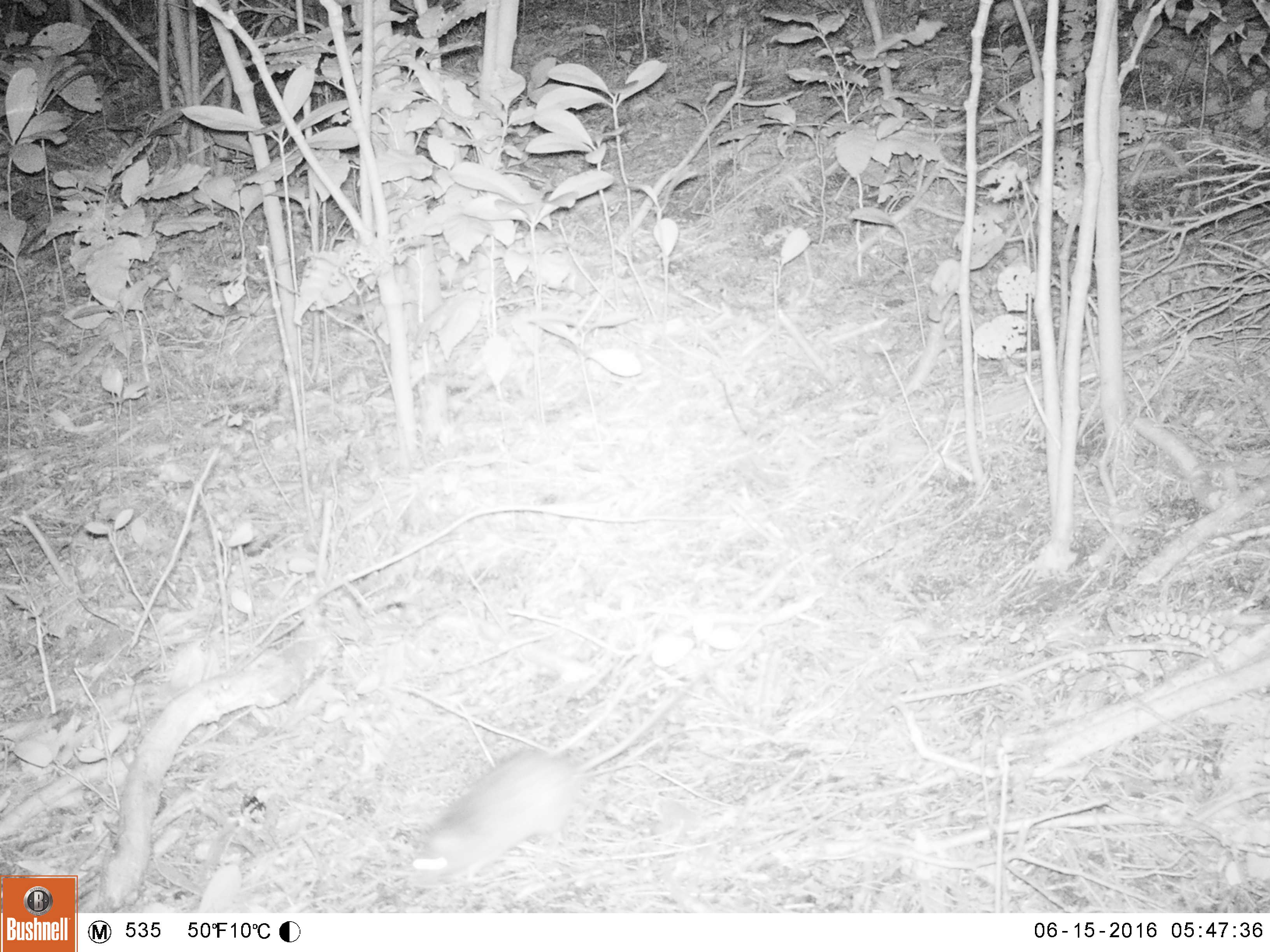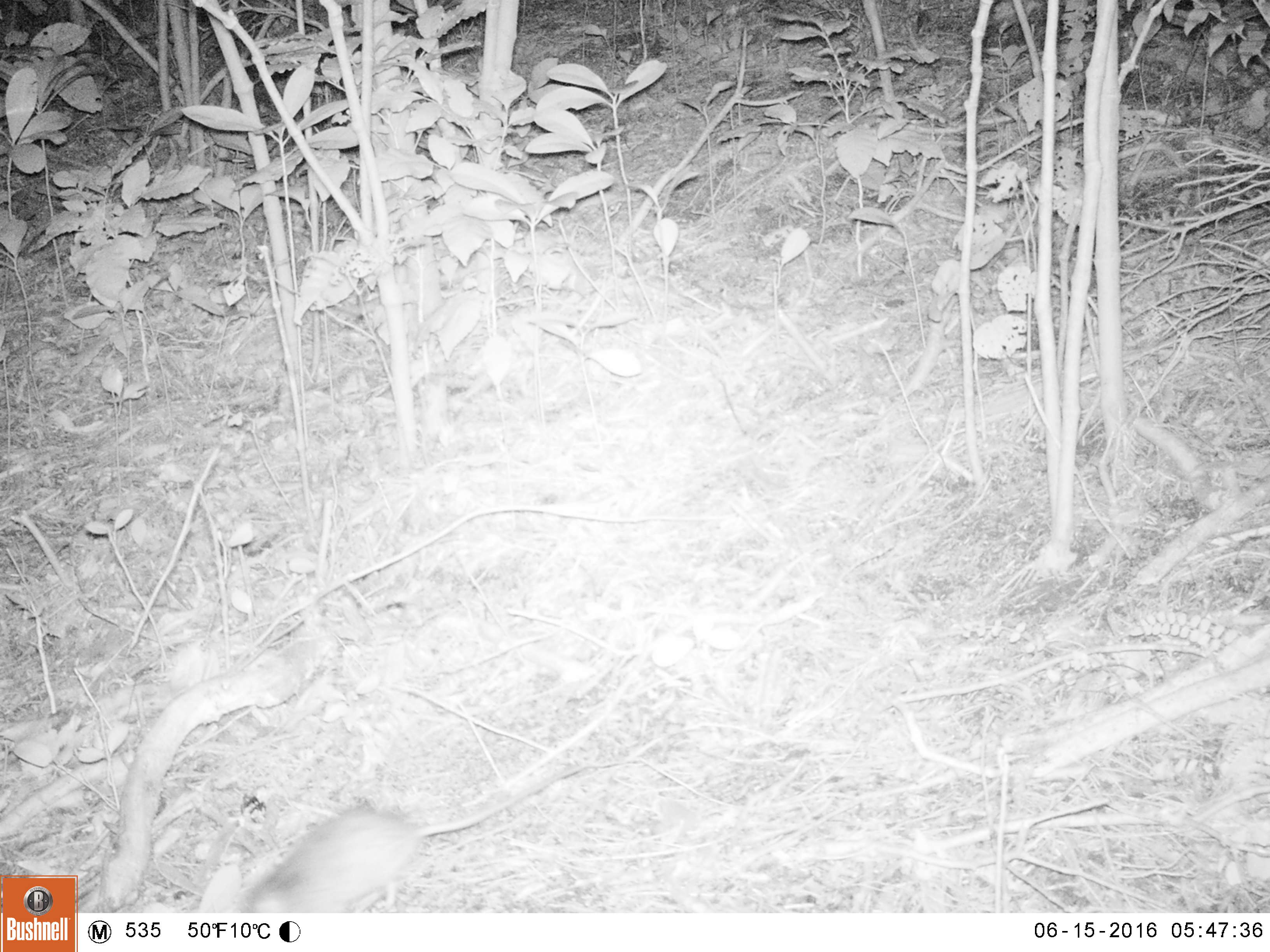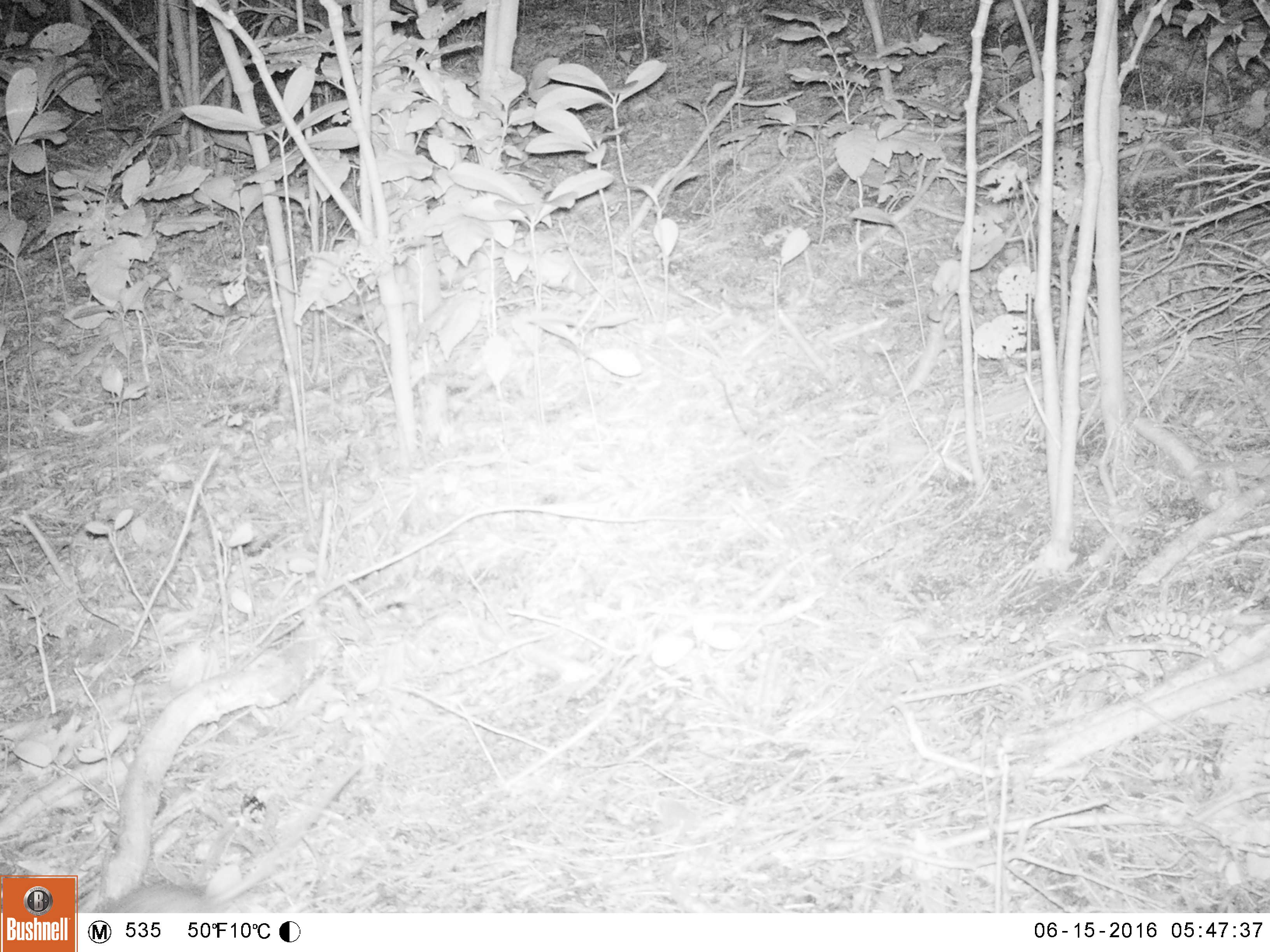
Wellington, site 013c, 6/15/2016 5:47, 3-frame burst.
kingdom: Animalia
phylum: Chordata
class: Mammalia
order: Rodentia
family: Muridae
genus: Rattus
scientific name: Rattus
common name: rat